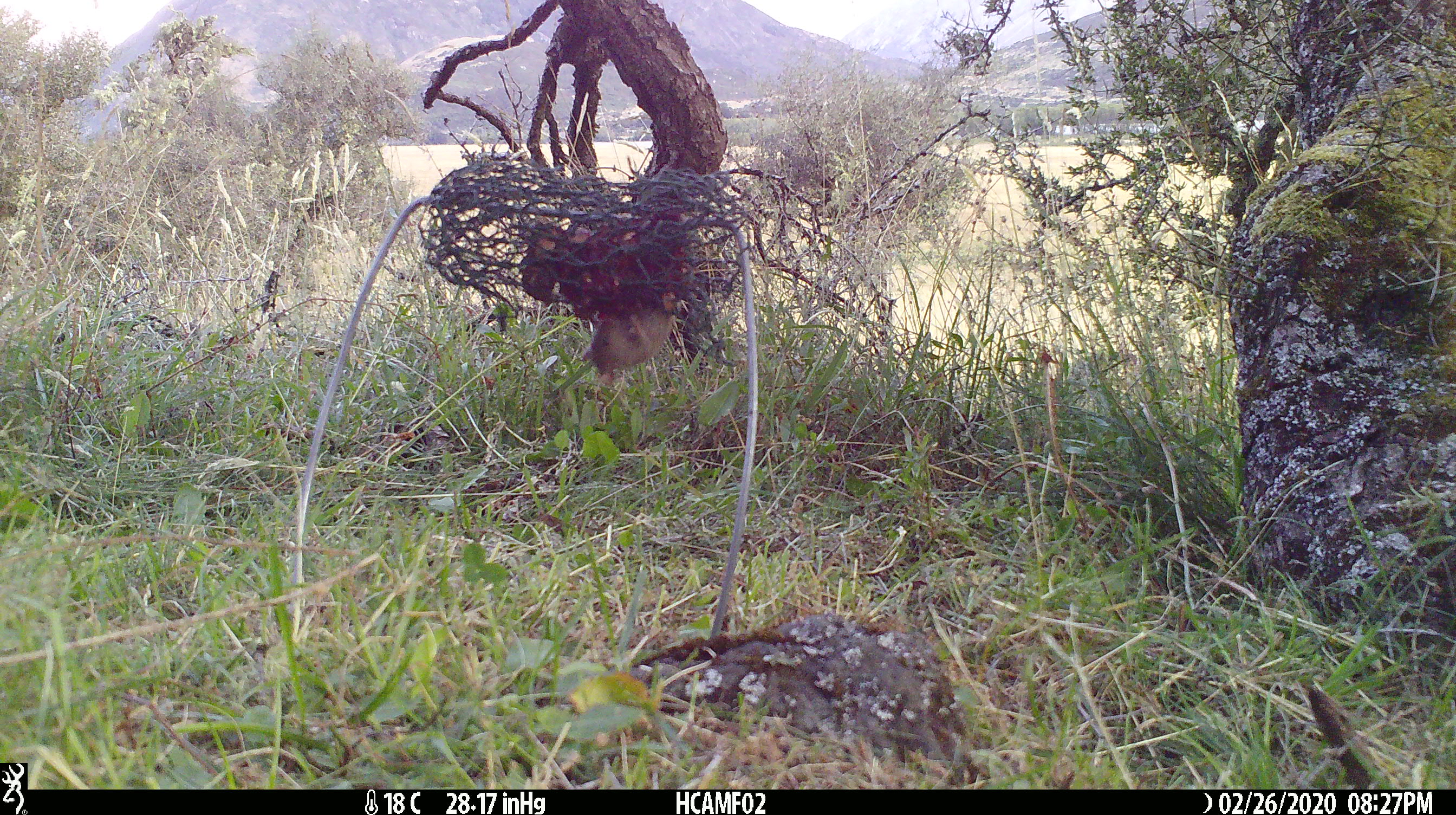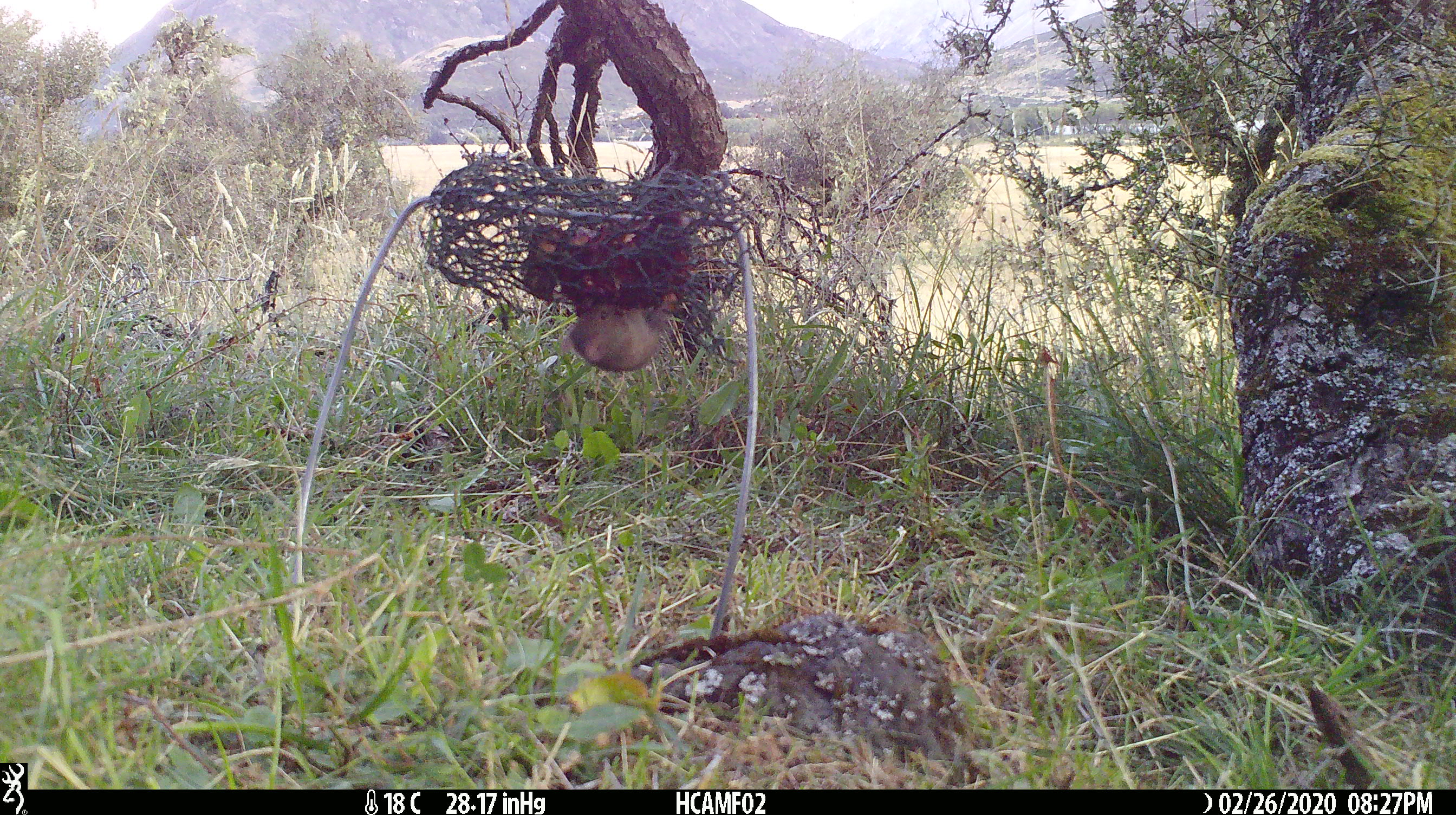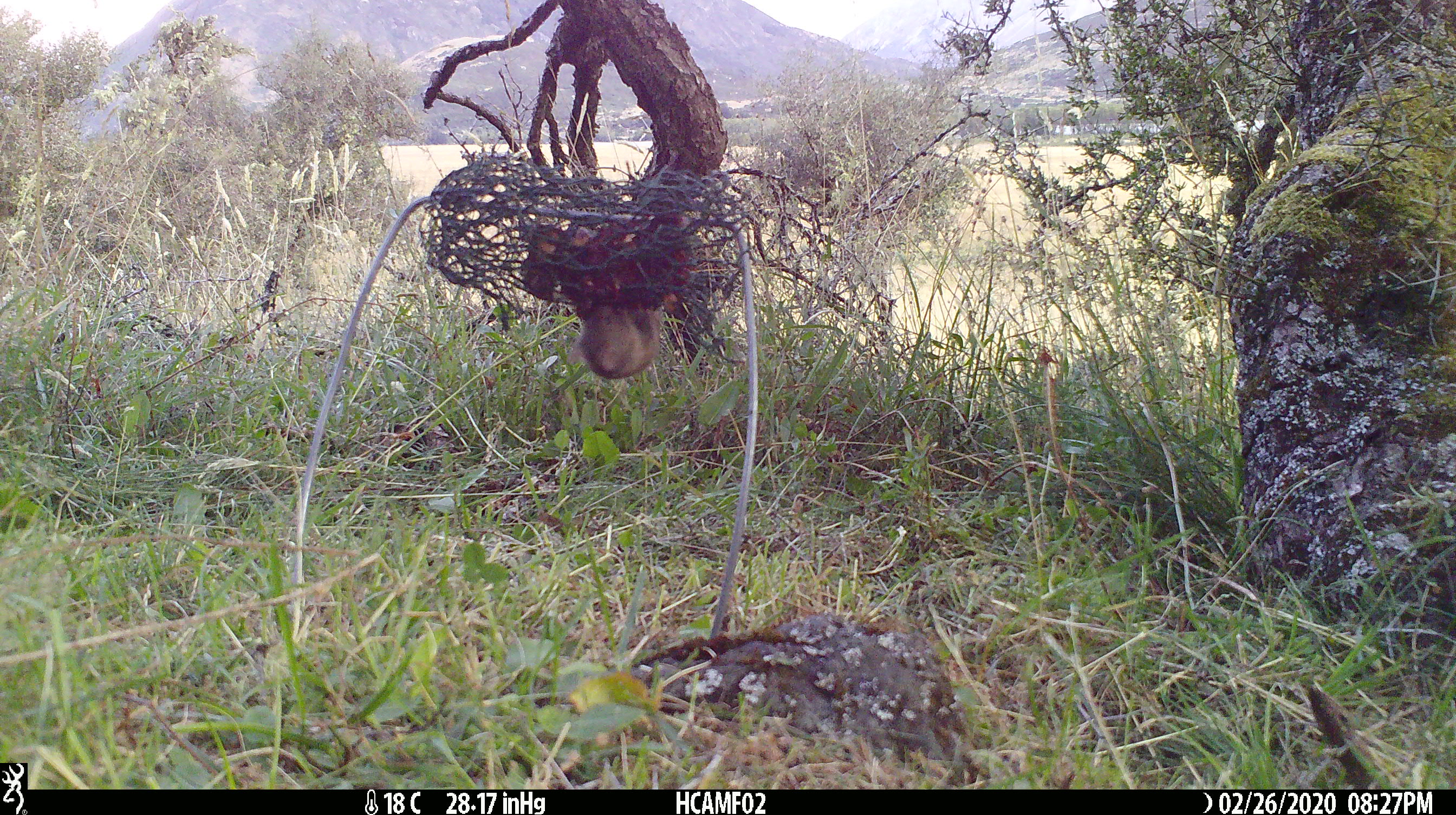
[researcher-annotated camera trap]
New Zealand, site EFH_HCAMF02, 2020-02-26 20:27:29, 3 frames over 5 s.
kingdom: Animalia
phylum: Chordata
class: Mammalia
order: Rodentia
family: Muridae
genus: Mus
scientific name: Mus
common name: mouse